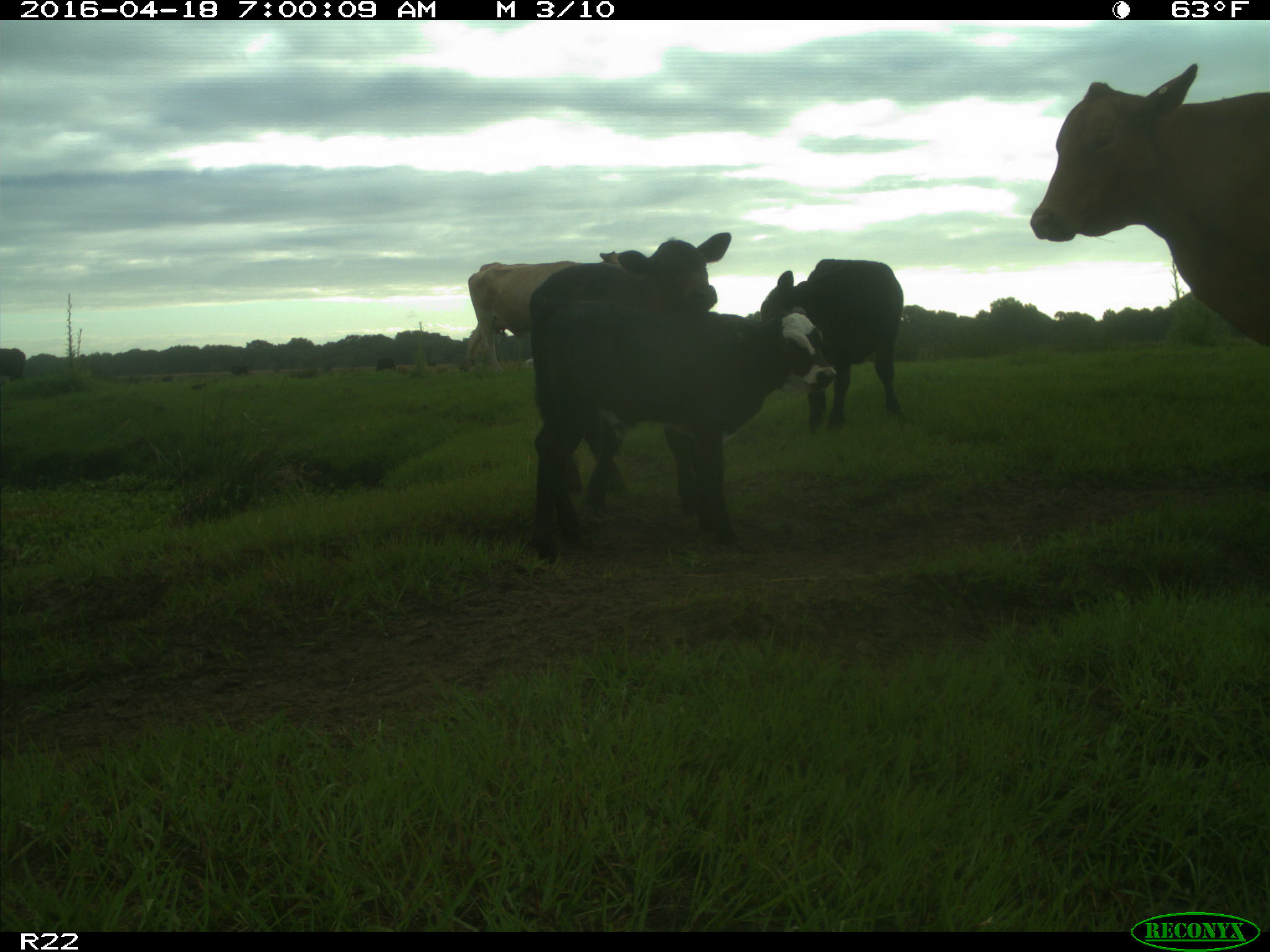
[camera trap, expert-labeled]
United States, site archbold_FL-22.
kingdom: Animalia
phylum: Chordata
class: Mammalia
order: Artiodactyla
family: Bovidae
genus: Bos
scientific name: Bos taurus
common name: domestic cow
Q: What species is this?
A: Bos taurus (domestic cow).